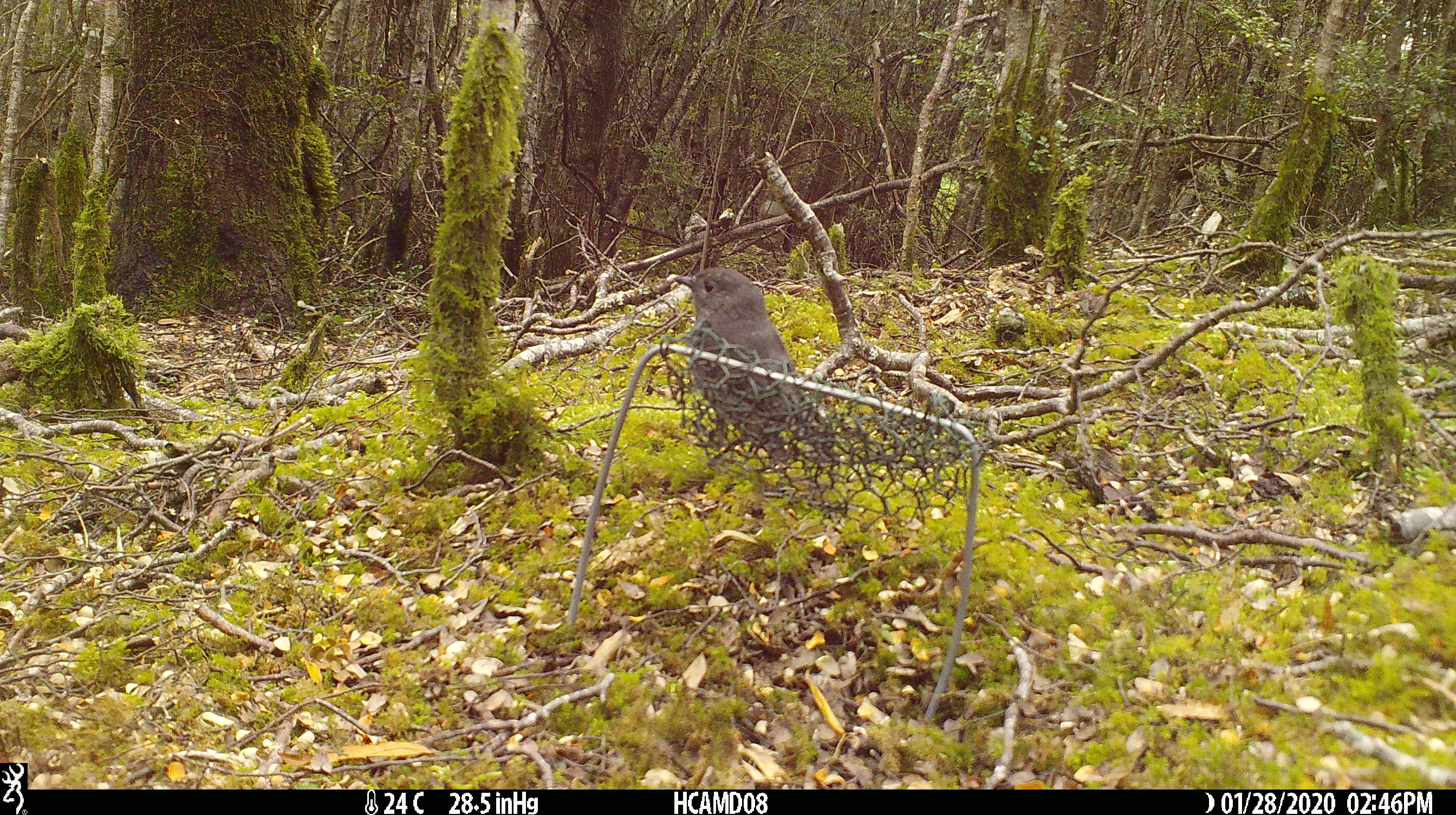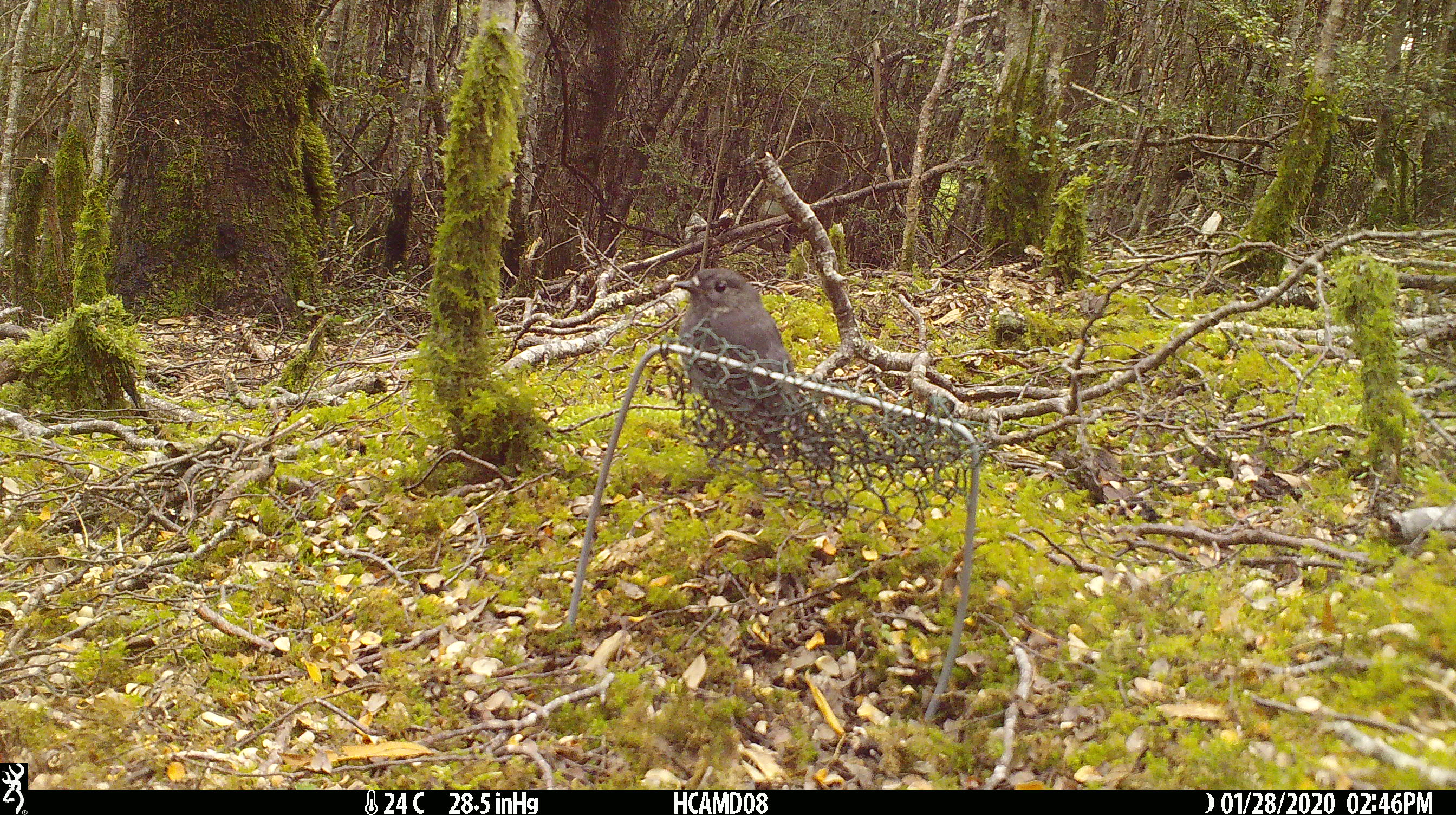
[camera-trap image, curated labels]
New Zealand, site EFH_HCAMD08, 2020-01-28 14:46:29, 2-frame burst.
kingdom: Animalia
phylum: Chordata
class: Aves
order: Passeriformes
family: Petroicidae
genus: Petroica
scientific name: Petroica australis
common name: new zealand robin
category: robin